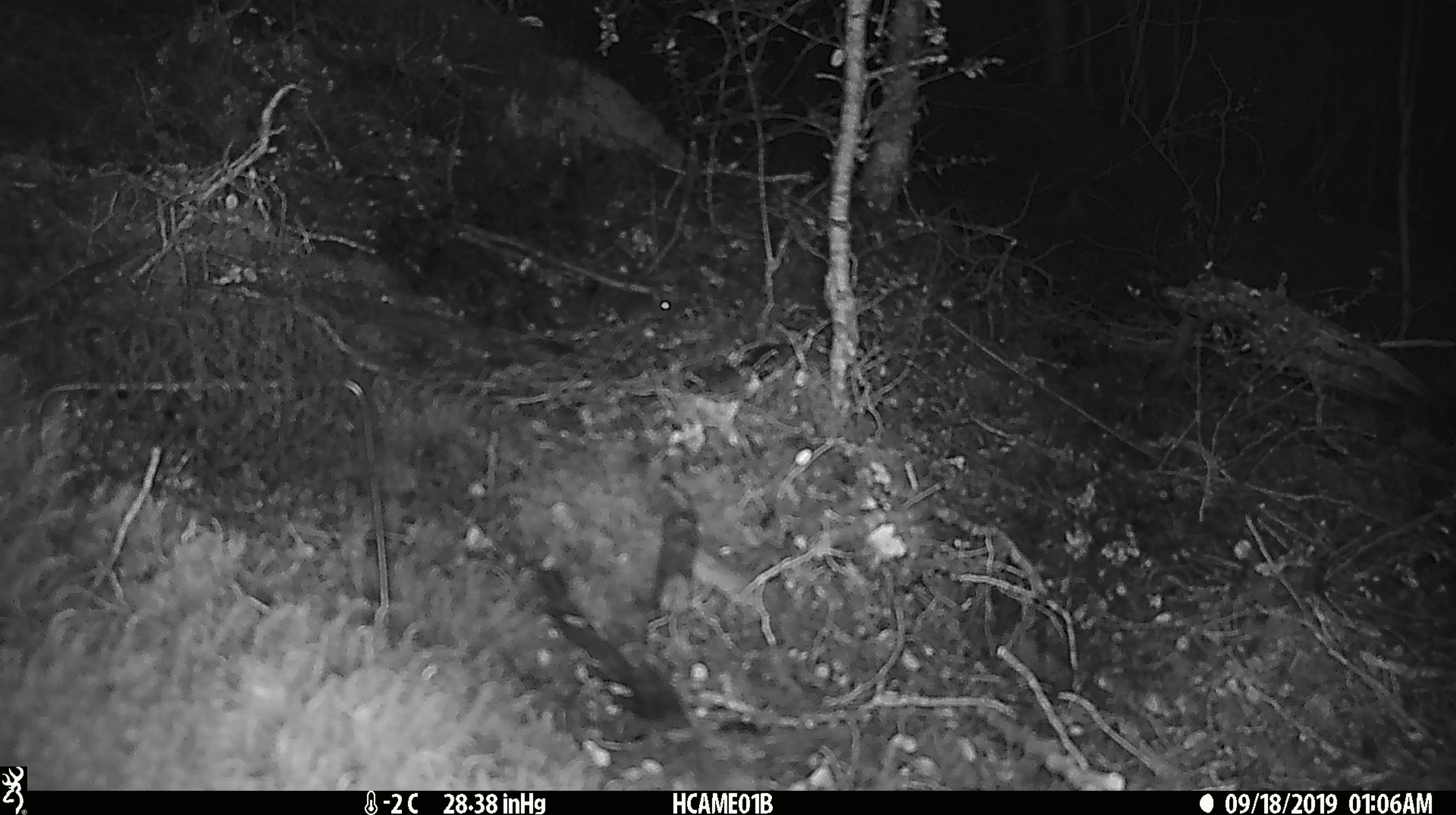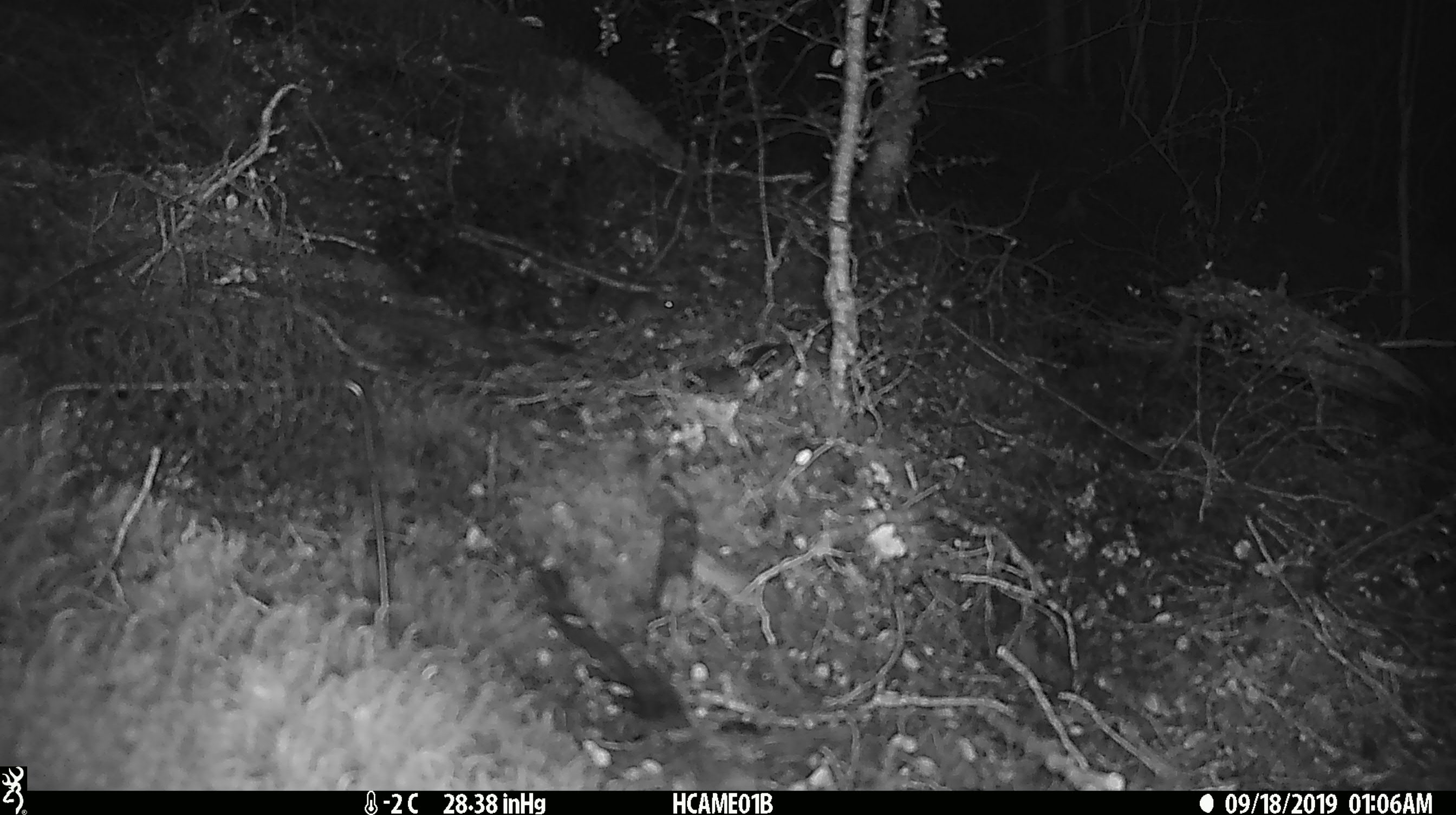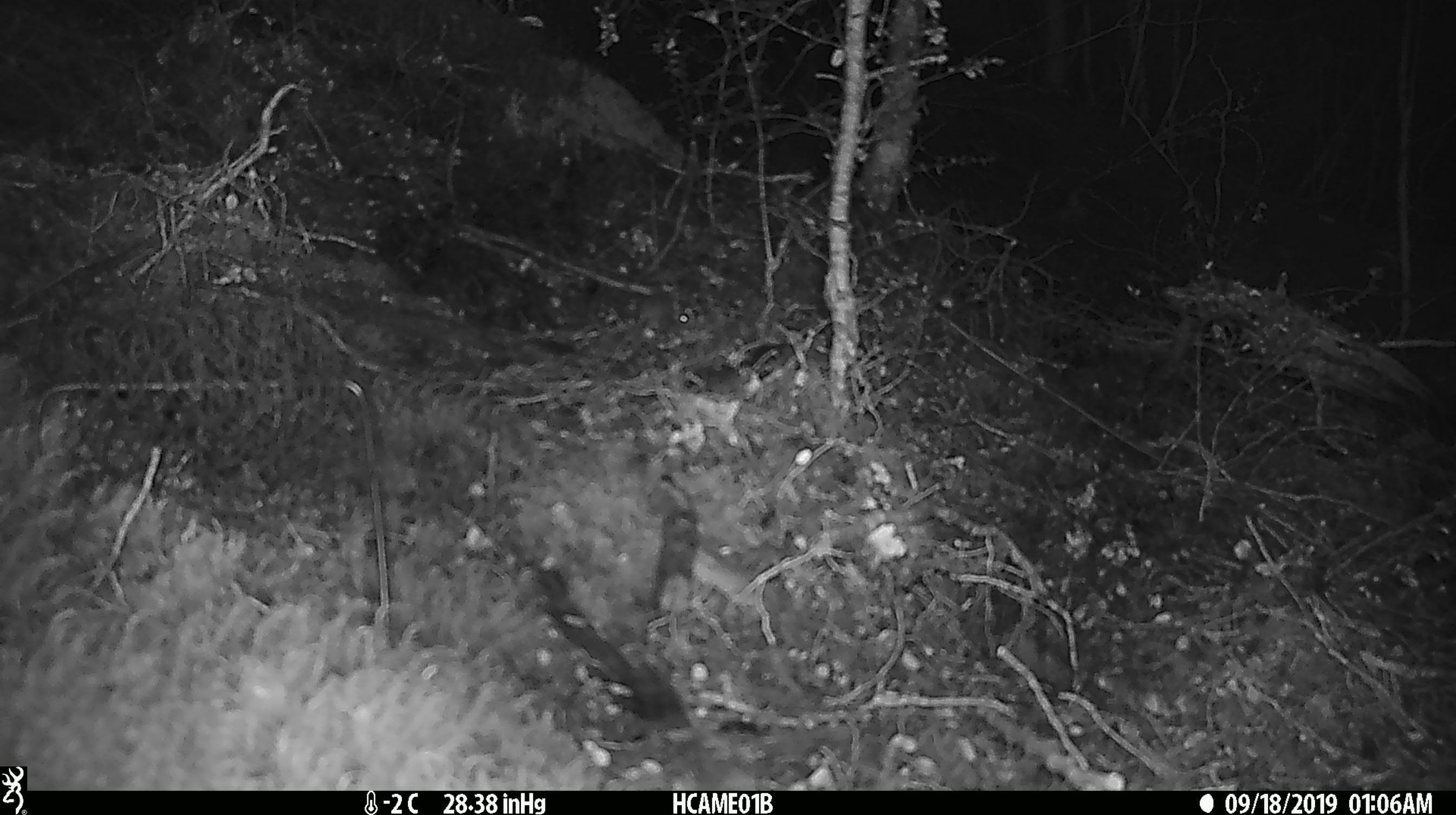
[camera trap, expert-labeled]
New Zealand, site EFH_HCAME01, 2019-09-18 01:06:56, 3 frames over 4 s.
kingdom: Animalia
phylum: Chordata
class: Mammalia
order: Rodentia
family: Muridae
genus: Mus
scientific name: Mus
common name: mouse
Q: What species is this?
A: Mouse (Mus).